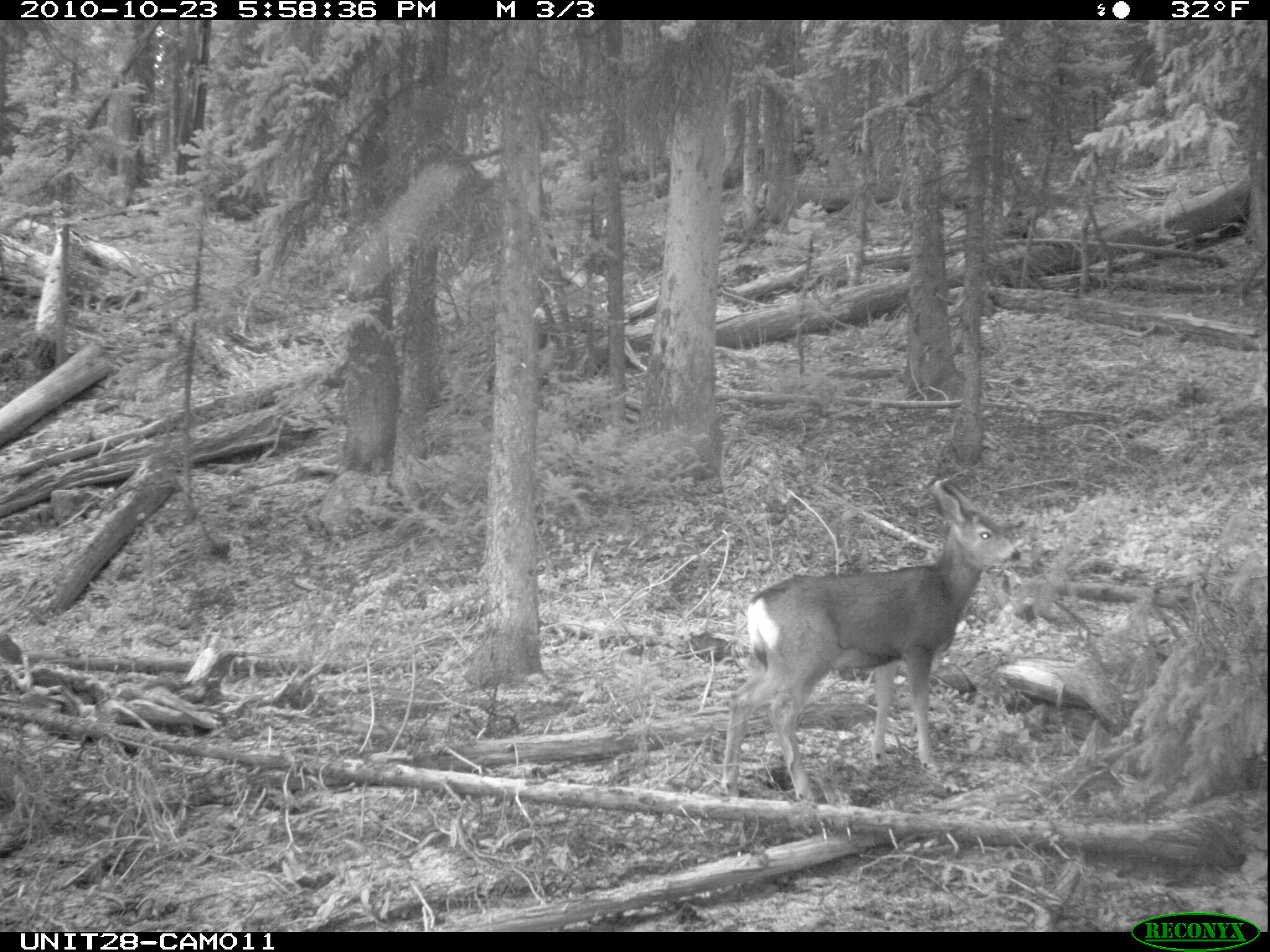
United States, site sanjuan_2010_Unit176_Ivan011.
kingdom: Animalia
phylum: Chordata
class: Mammalia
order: Artiodactyla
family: Cervidae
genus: Odocoileus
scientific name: Odocoileus hemionus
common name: mule deer